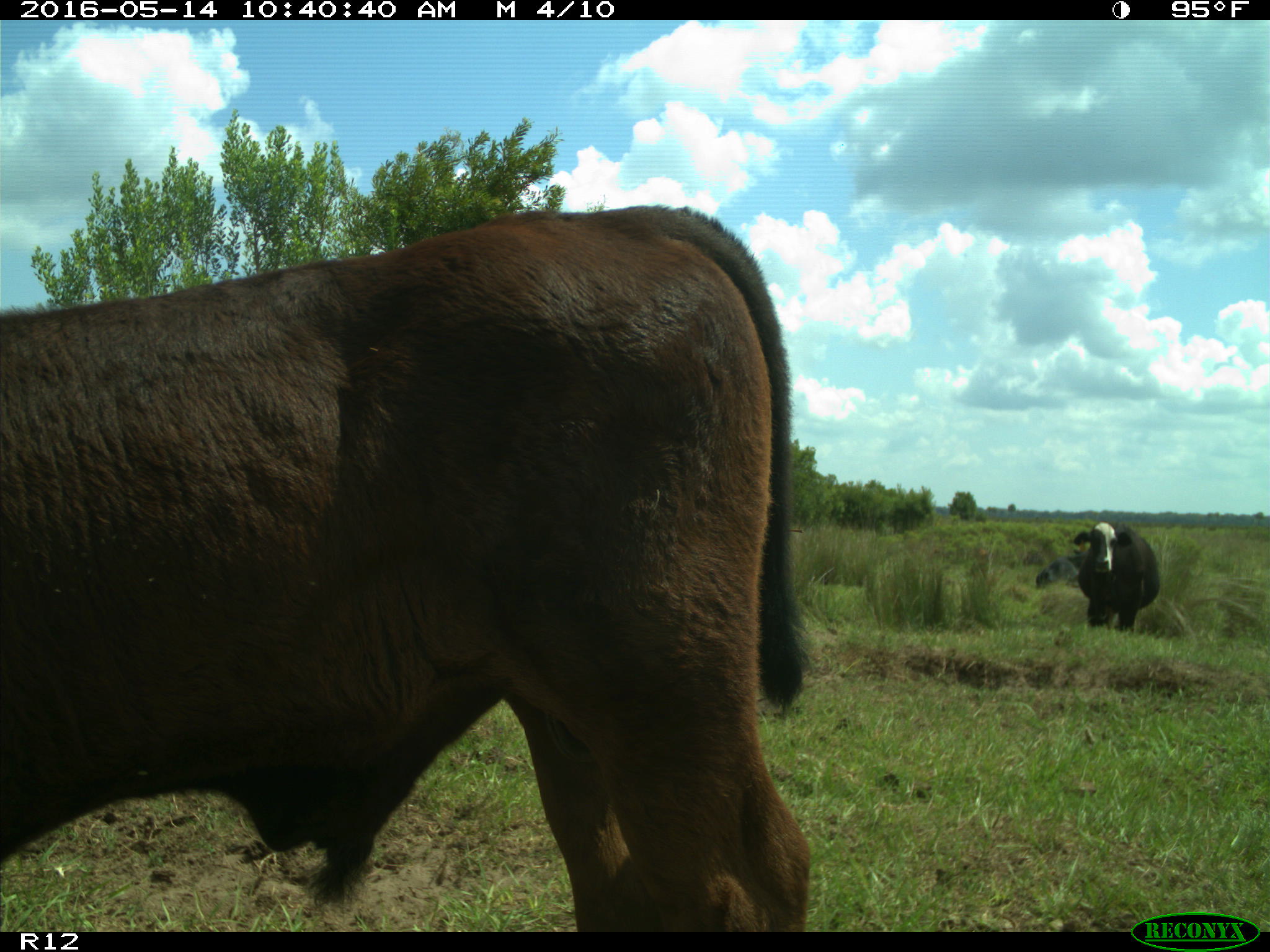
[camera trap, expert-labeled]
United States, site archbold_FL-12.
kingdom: Animalia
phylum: Chordata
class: Mammalia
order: Artiodactyla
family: Bovidae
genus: Bos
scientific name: Bos taurus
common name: domestic cow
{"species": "Bos taurus (domestic cow)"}